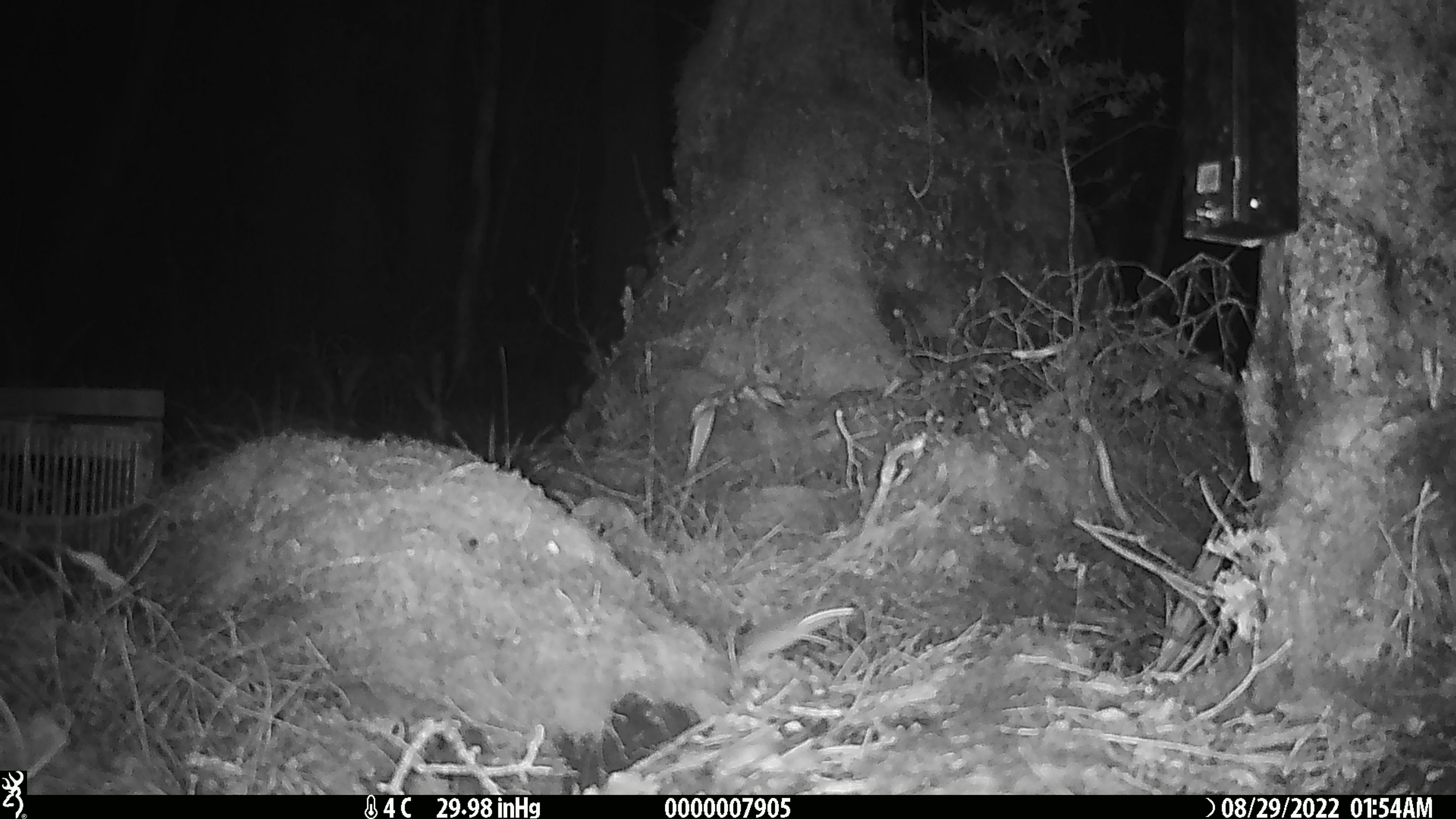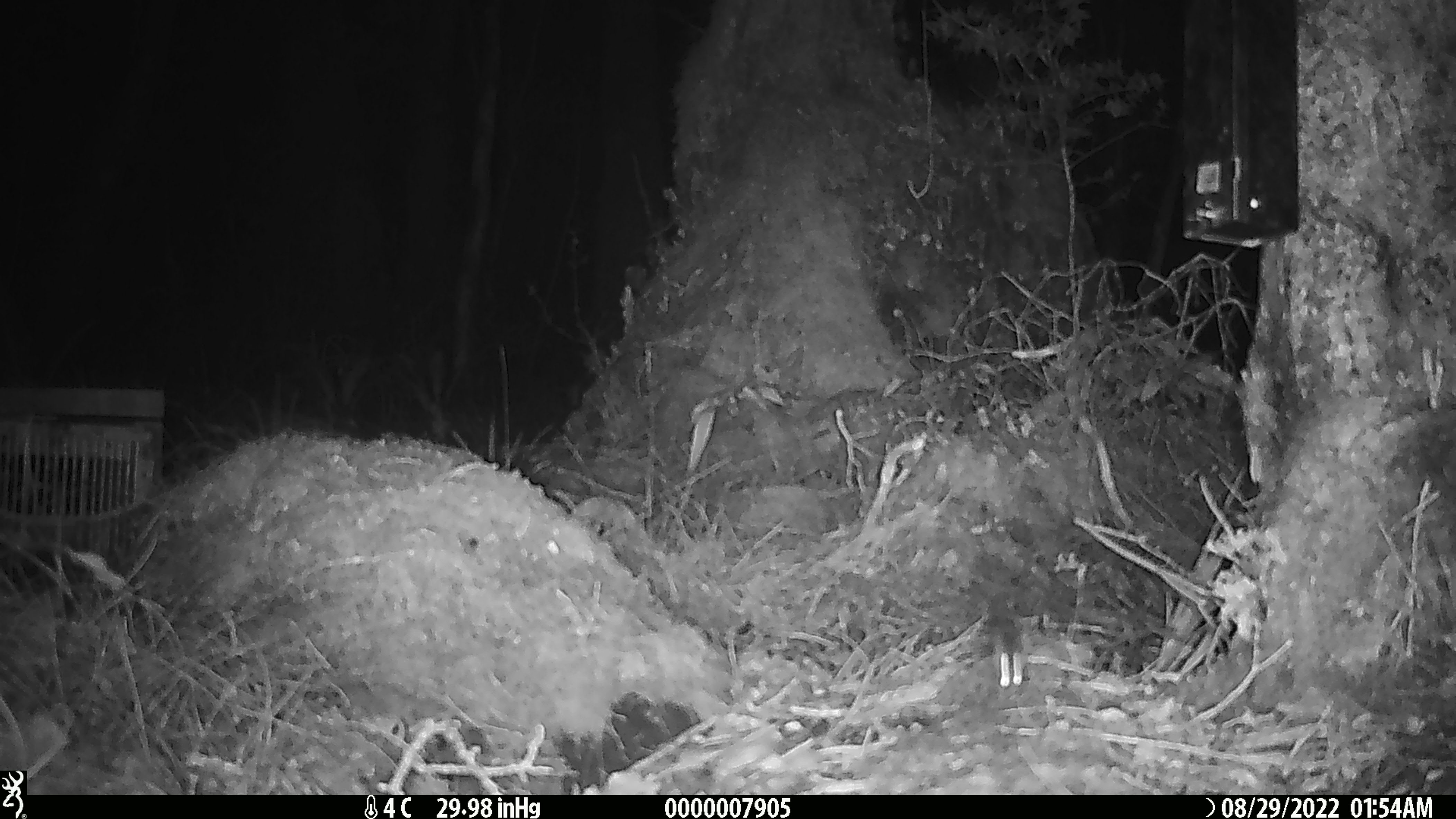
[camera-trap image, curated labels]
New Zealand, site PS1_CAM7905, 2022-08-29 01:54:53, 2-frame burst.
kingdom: Animalia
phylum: Chordata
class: Mammalia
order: Rodentia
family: Muridae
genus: Mus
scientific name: Mus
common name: mouse